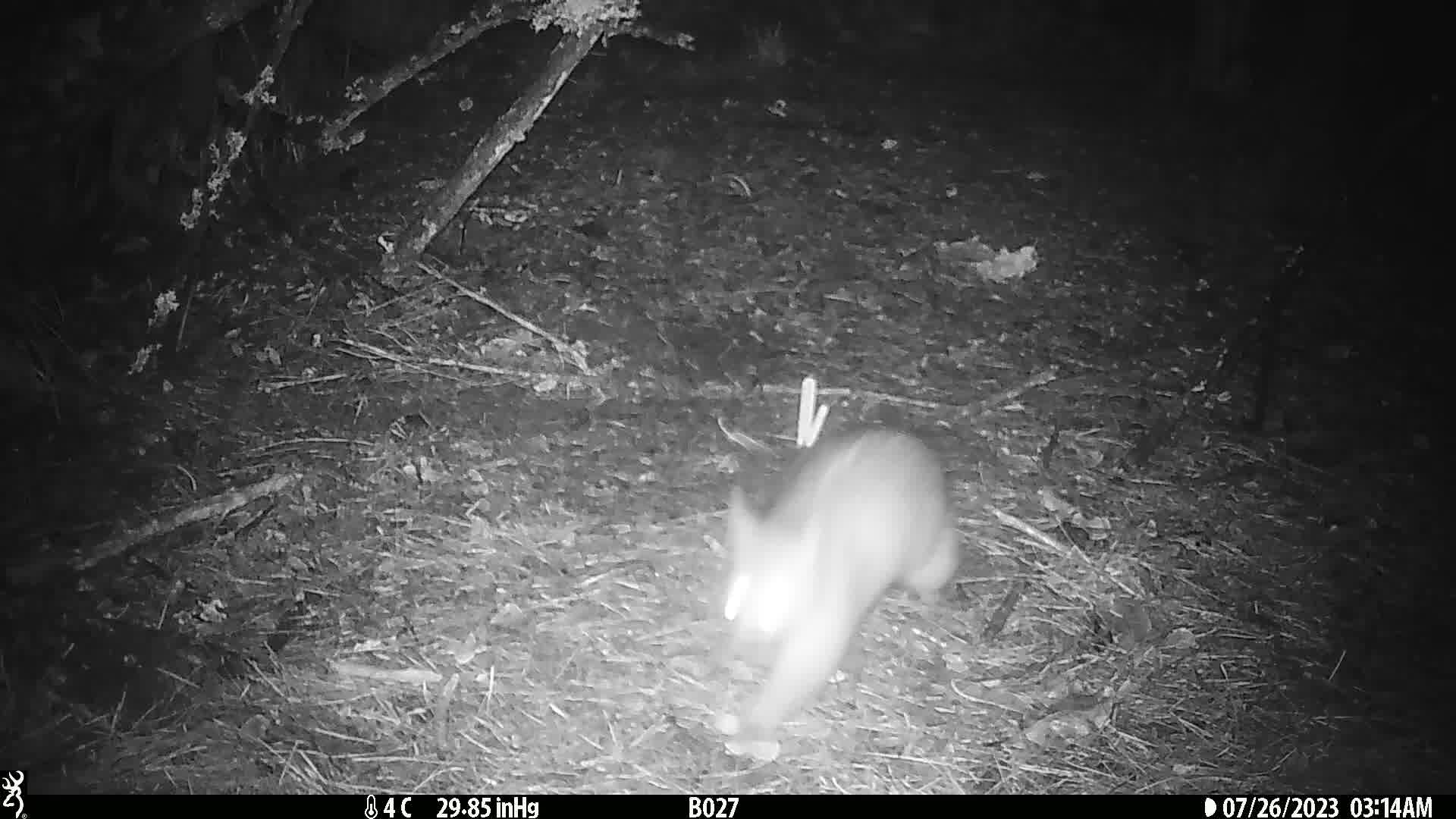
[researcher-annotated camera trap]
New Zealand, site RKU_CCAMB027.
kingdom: Animalia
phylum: Chordata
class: Mammalia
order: Diprotodontia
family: Phalangeridae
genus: Trichosurus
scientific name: Trichosurus vulpecula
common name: common brushtail possum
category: possum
Possum (common brushtail possum) (Trichosurus vulpecula).